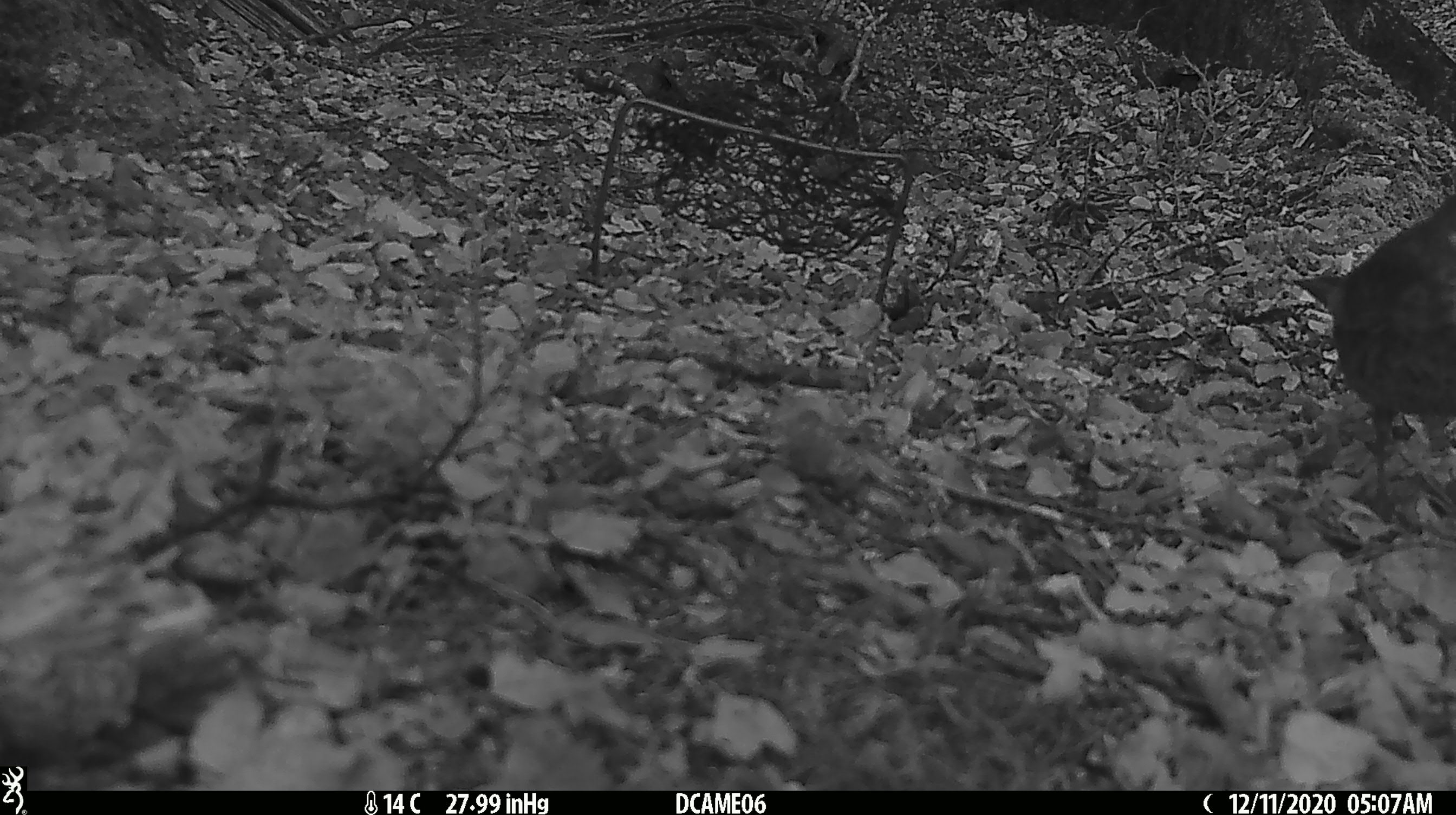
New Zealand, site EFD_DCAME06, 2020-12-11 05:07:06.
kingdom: Animalia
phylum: Chordata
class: Mammalia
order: Carnivora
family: Felidae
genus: Felis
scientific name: Felis catus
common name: domestic cat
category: cat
Cat (domestic cat) (Felis catus).